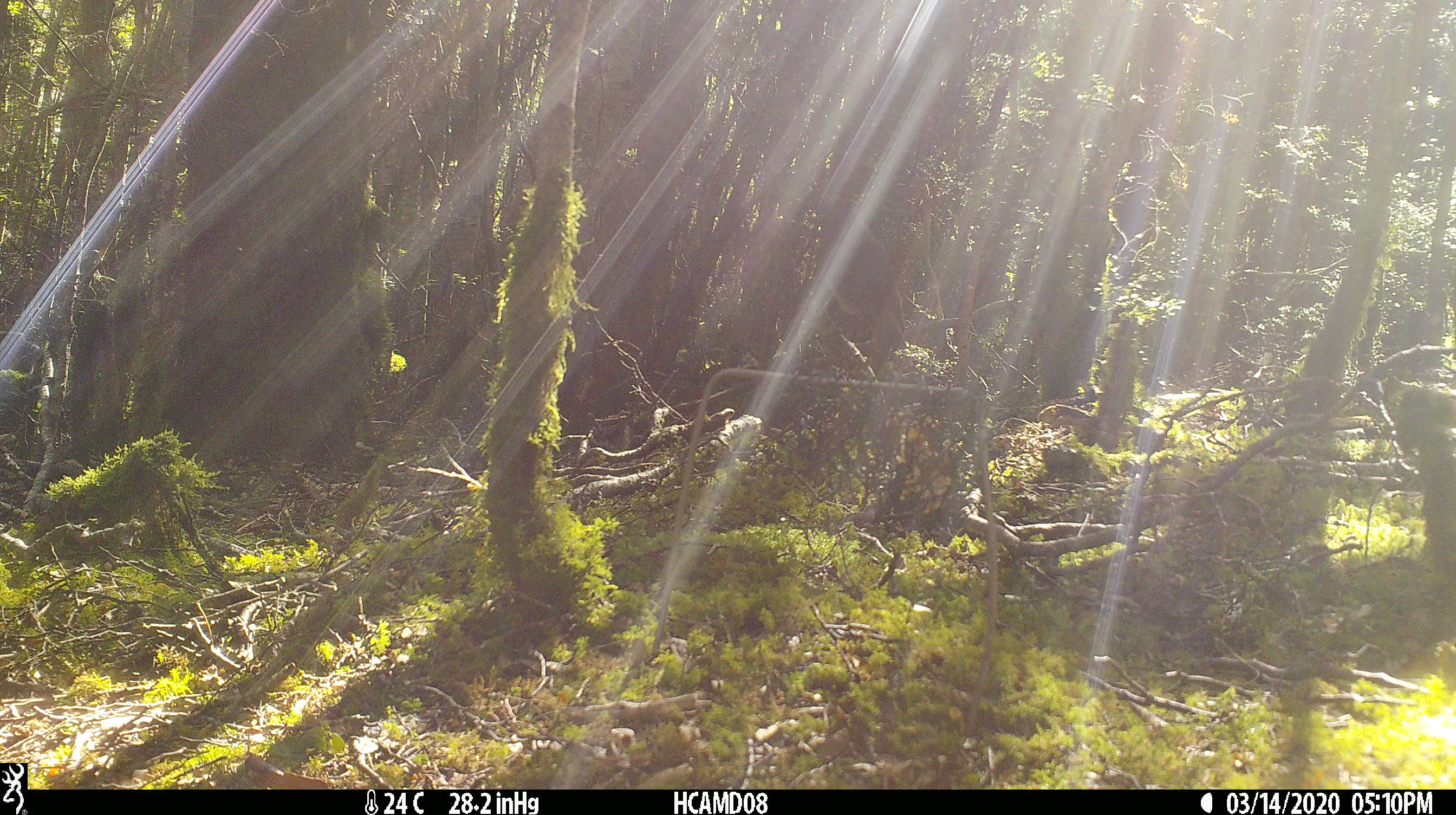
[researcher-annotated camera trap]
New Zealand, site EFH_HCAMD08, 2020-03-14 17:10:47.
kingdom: Animalia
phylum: Chordata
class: Aves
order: Passeriformes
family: Petroicidae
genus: Petroica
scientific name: Petroica australis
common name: new zealand robin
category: robin